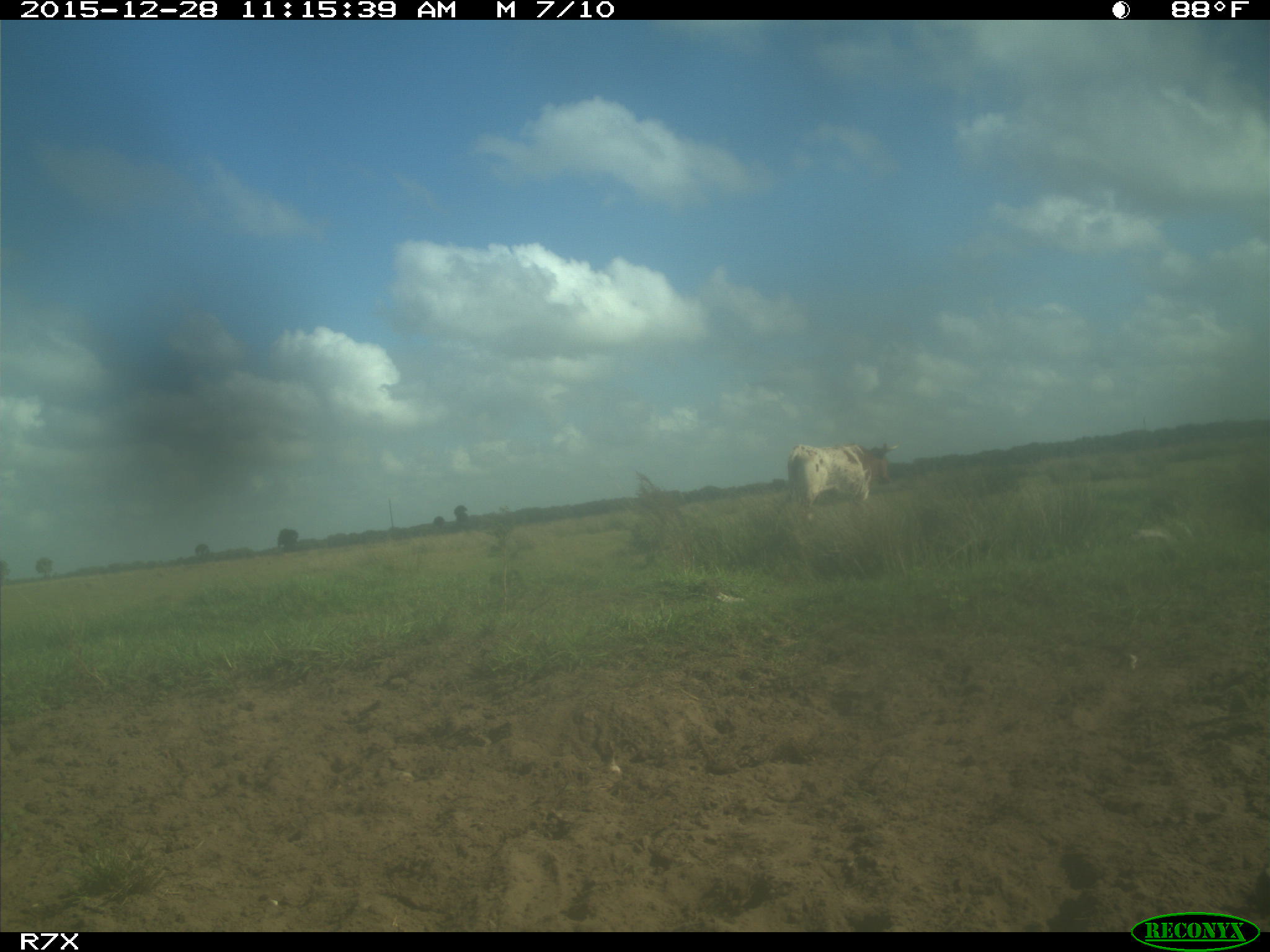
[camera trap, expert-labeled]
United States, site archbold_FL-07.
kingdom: Animalia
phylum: Chordata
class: Mammalia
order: Artiodactyla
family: Bovidae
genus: Bos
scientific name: Bos taurus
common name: domestic cow